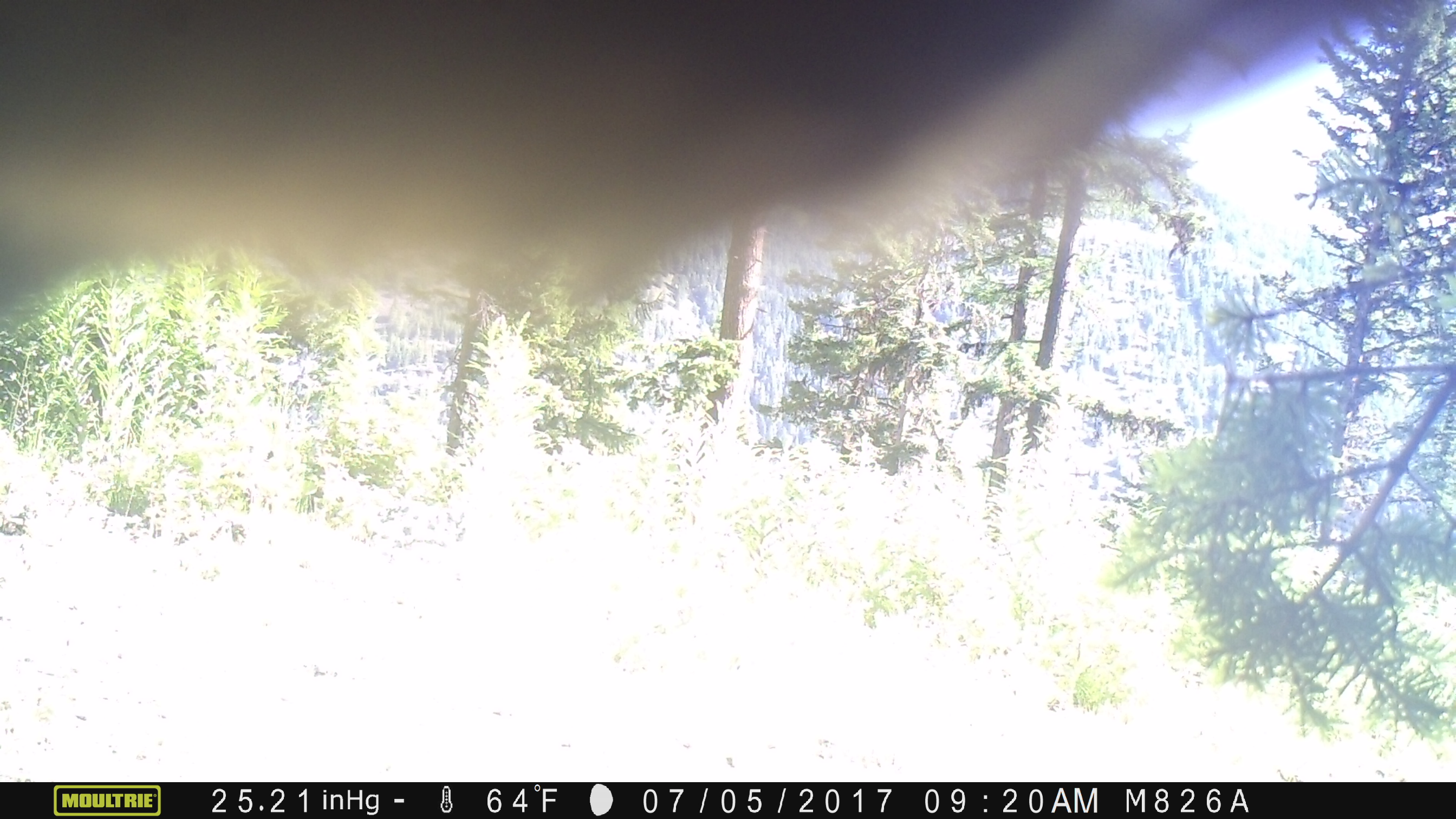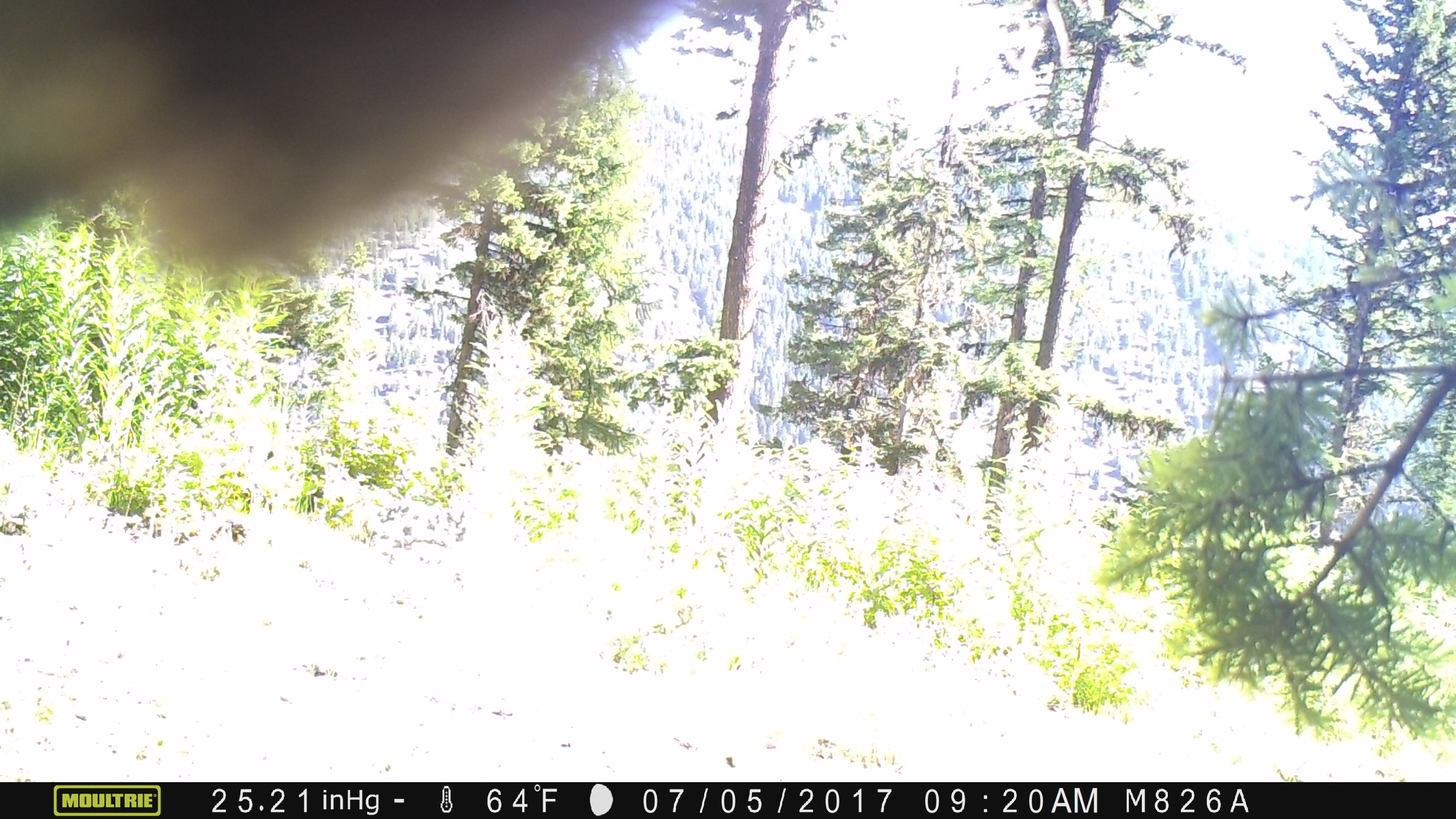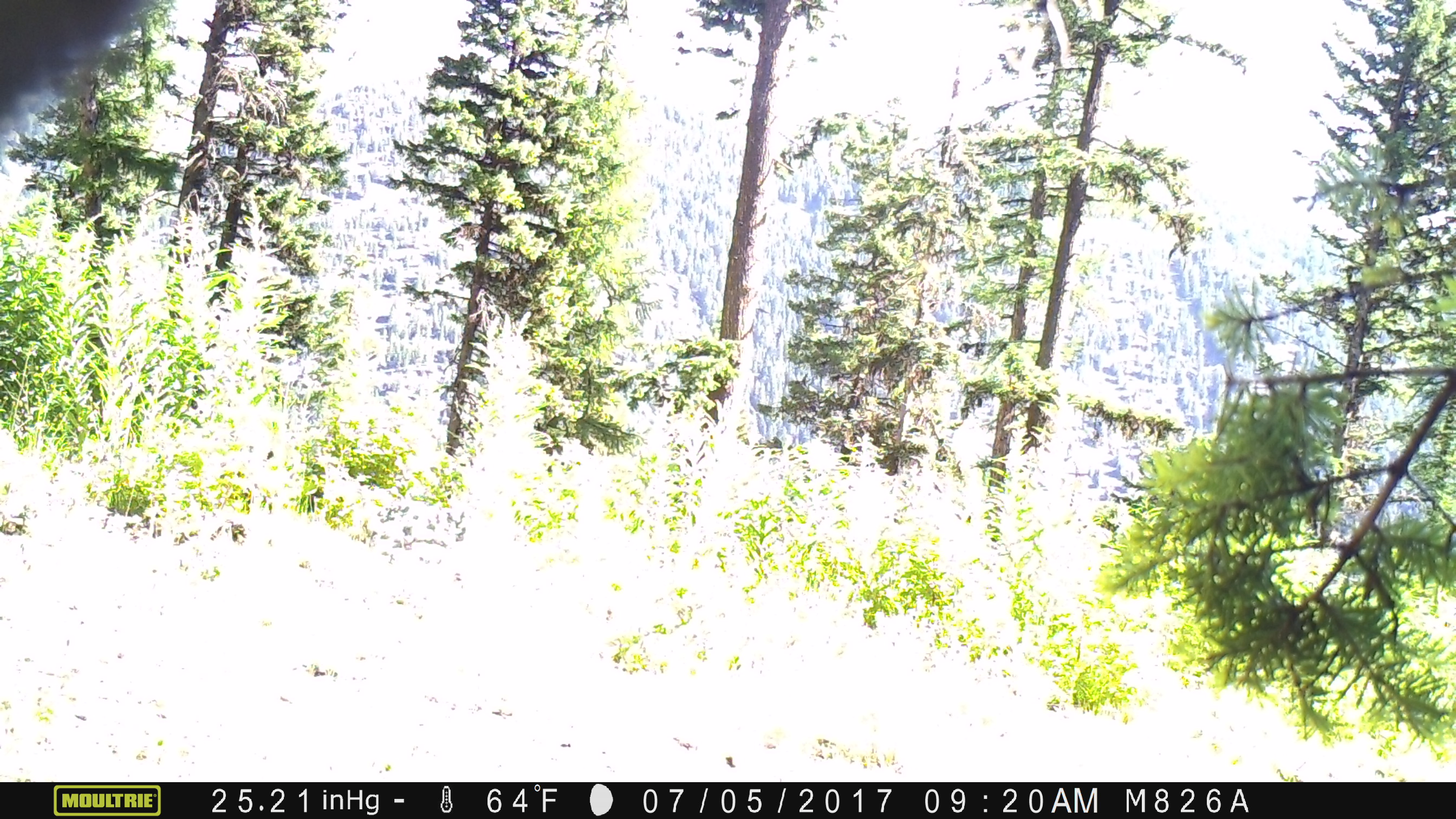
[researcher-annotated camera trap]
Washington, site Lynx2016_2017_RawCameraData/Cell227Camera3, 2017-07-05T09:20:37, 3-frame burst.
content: unidentified animal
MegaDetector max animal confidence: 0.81